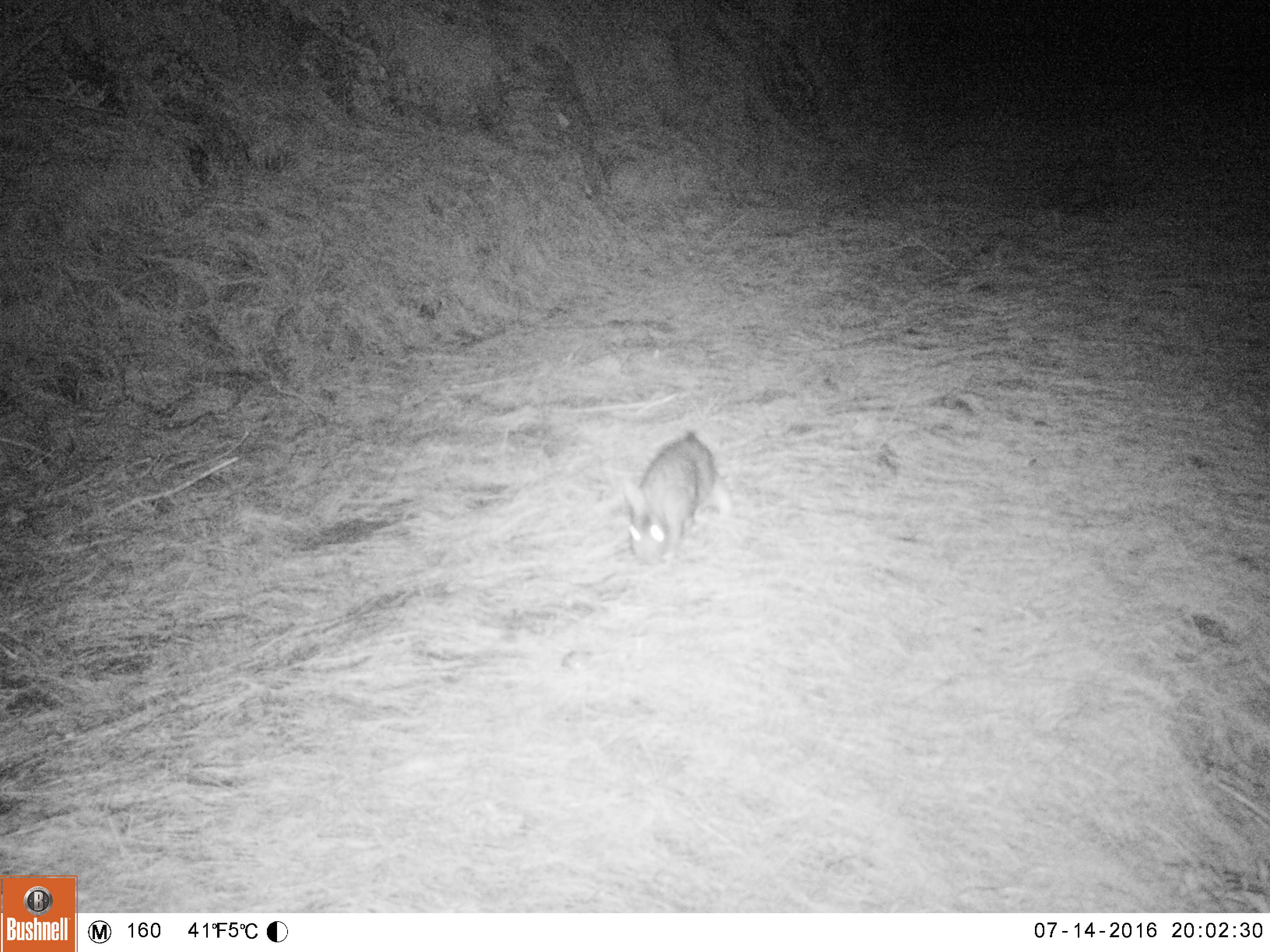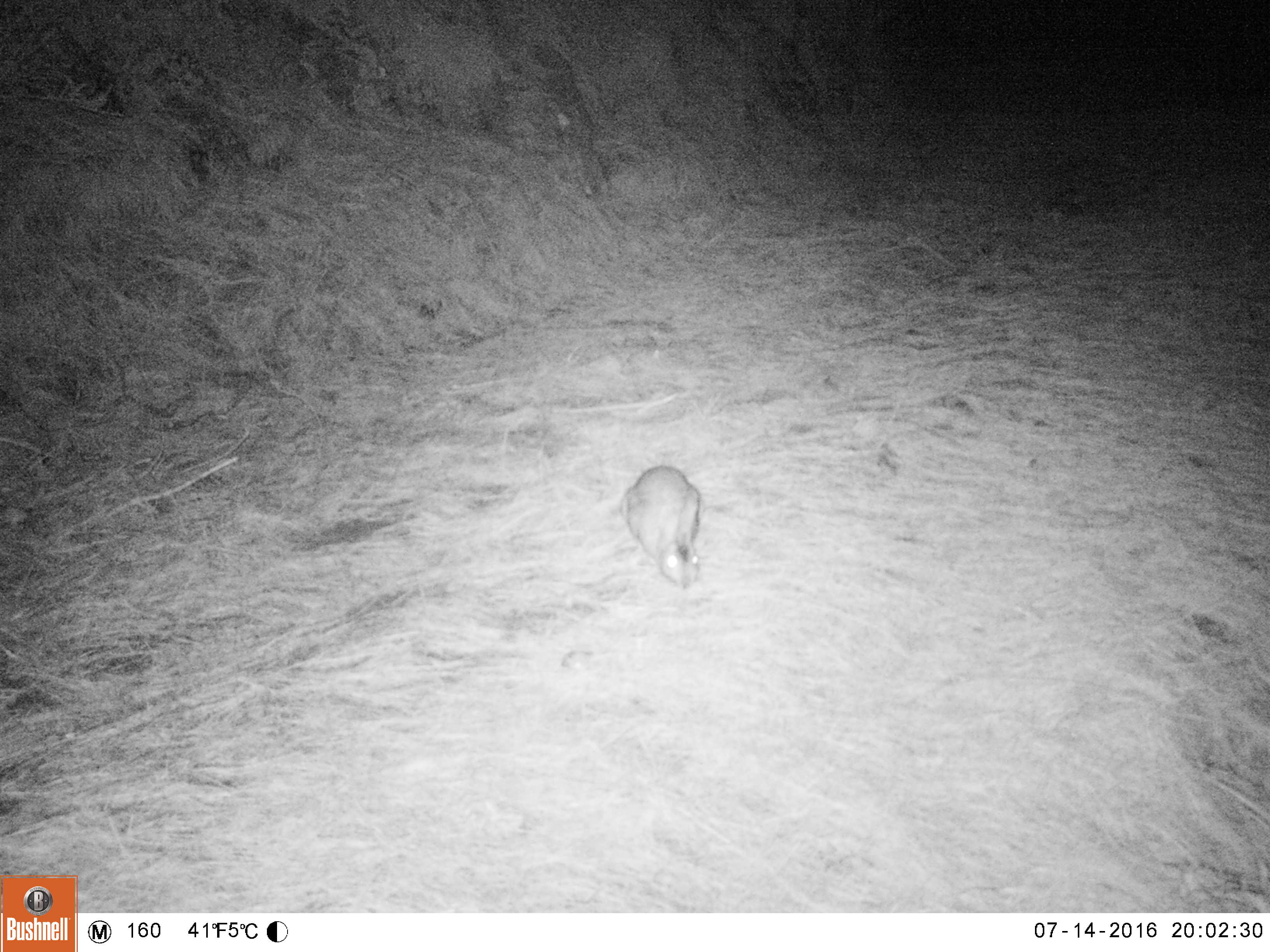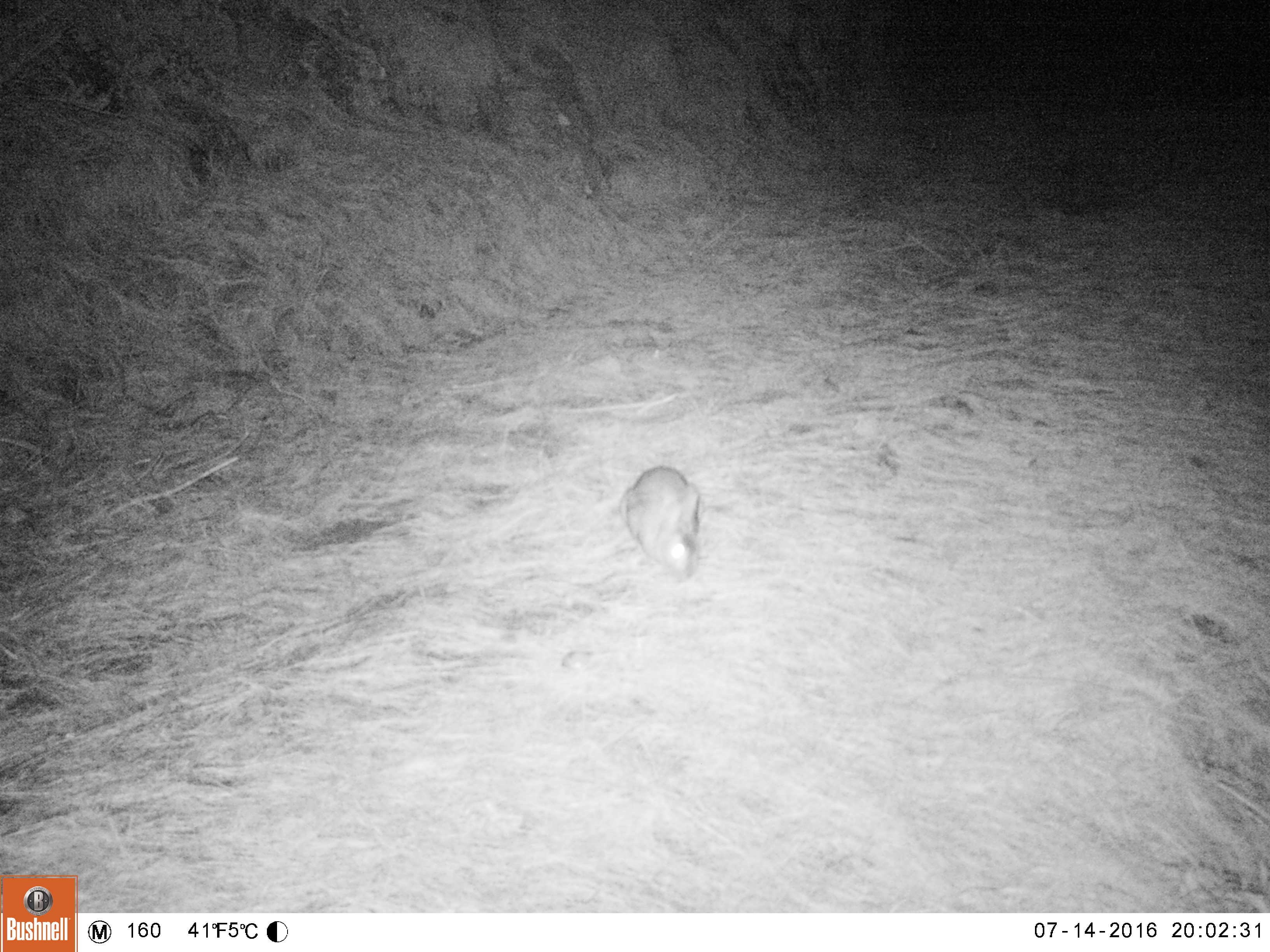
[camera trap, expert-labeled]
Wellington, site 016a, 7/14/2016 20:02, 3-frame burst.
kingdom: Animalia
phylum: Chordata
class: Mammalia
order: Lagomorpha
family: Leporidae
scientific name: Leporidae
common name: rabbit